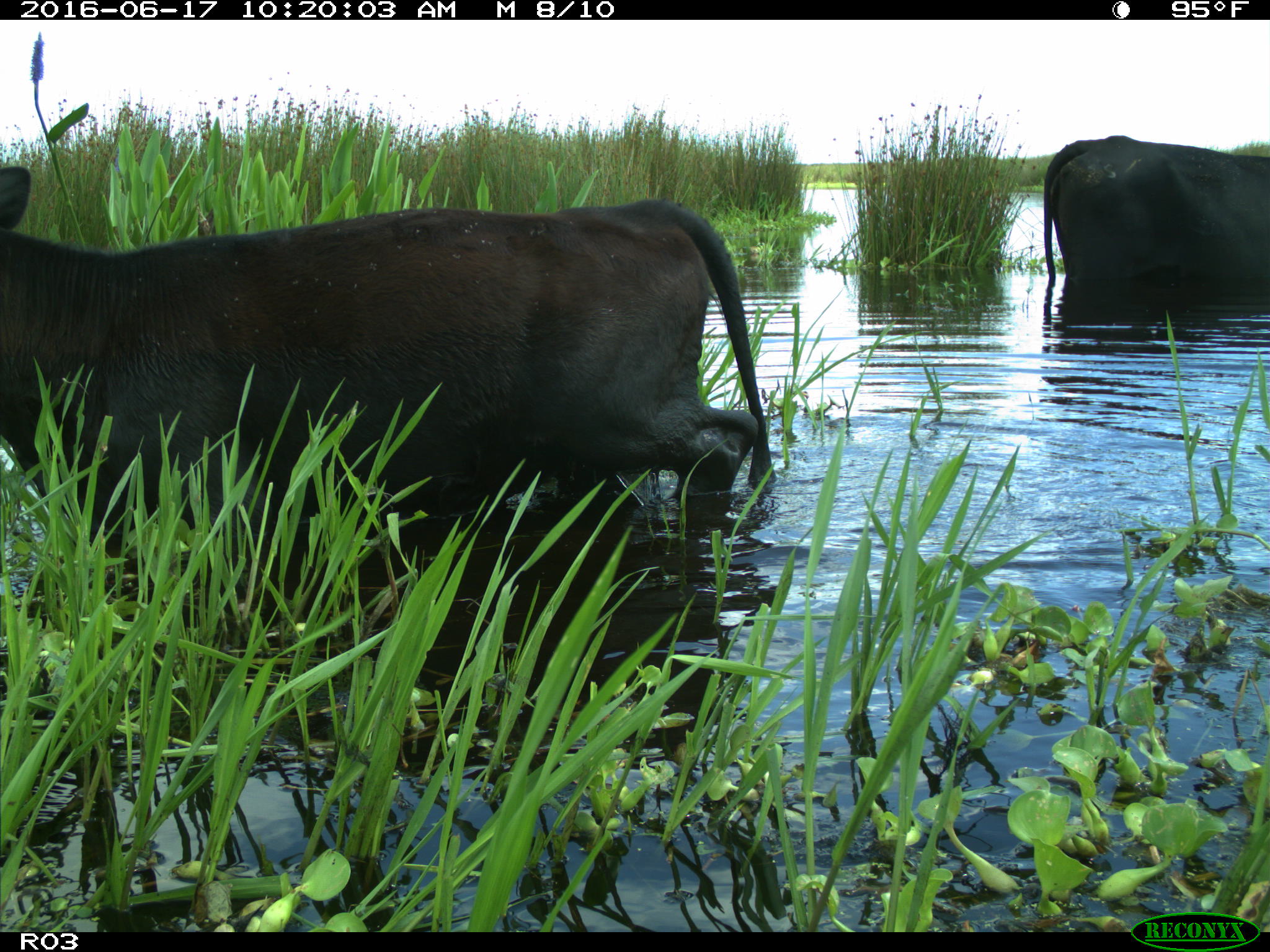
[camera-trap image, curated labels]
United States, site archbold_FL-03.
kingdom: Animalia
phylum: Chordata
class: Mammalia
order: Artiodactyla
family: Bovidae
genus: Bos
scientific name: Bos taurus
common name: domestic cow